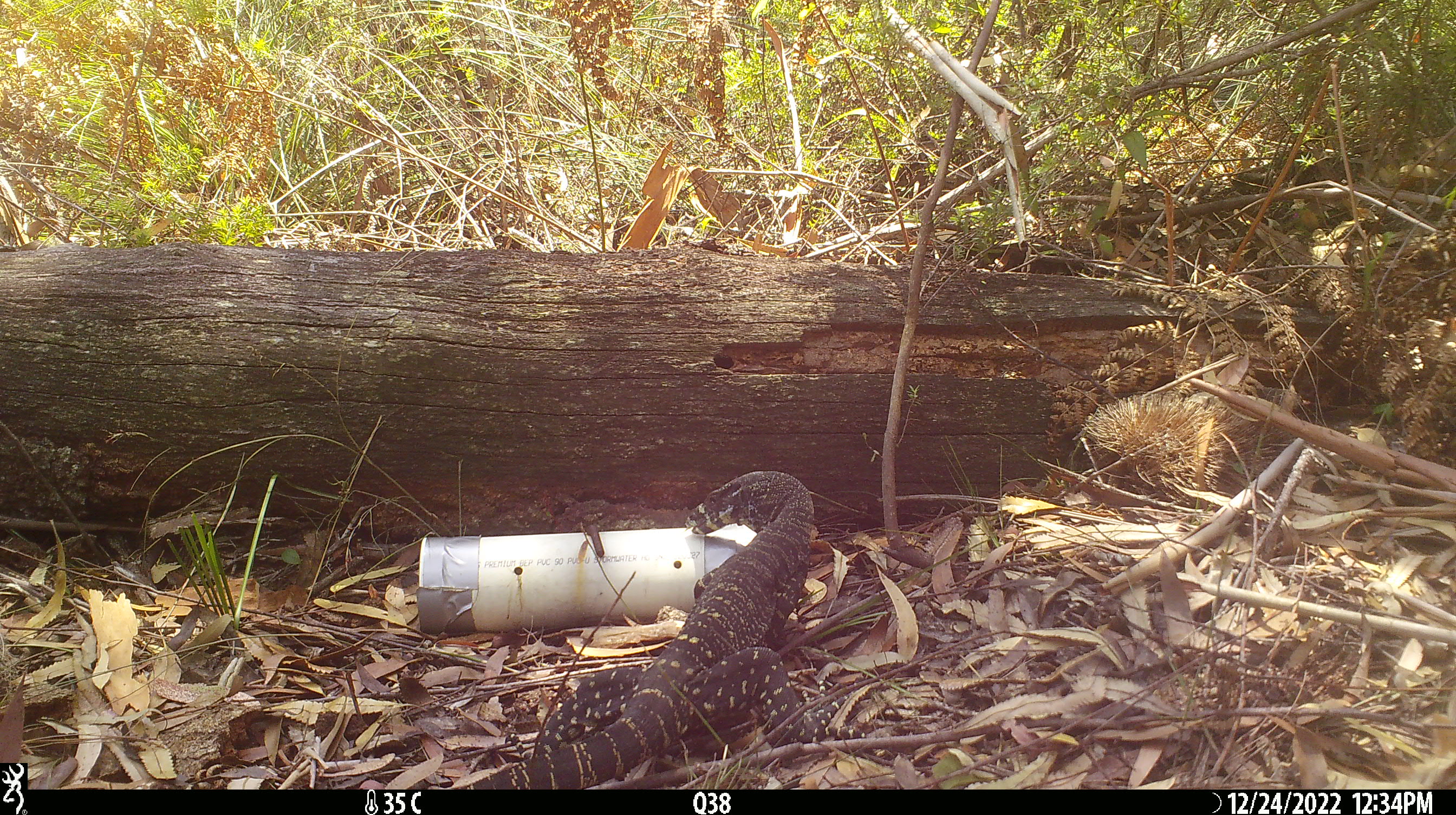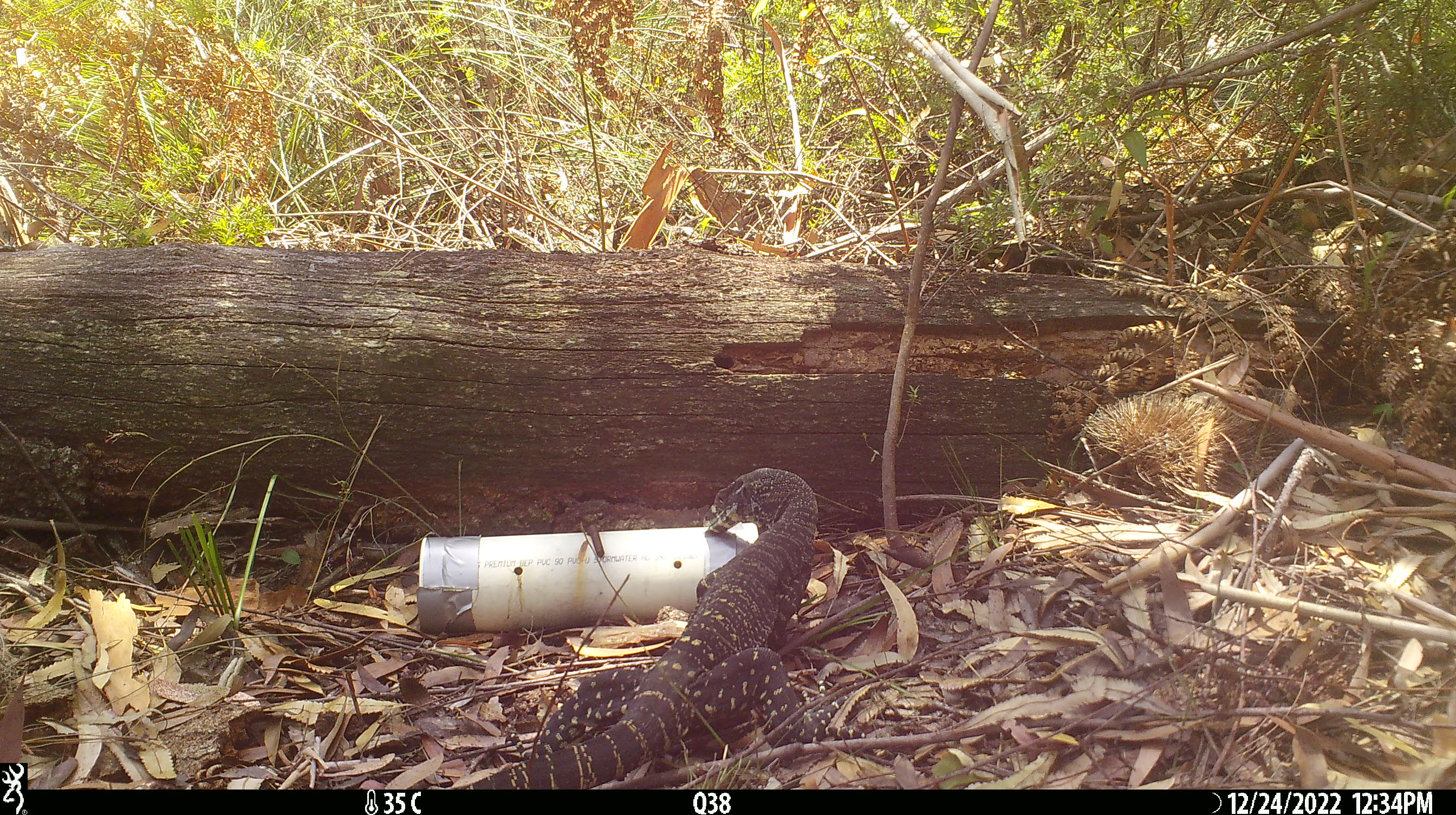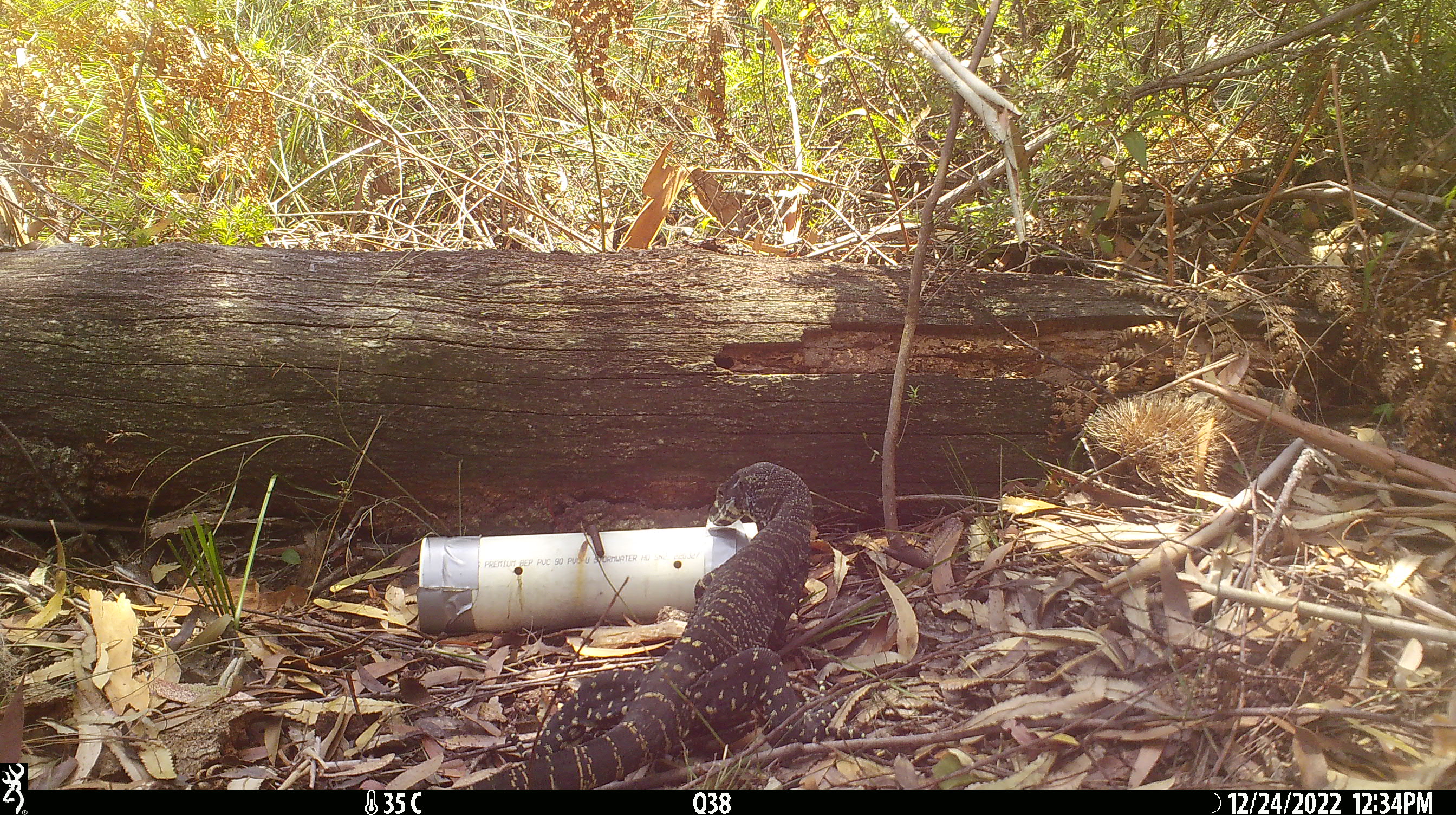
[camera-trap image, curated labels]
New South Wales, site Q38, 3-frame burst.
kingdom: Animalia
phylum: Chordata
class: Reptilia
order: Squamata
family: Varanidae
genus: Varanus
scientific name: Varanus varius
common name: lace monitor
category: goanna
Goanna (lace monitor) (Varanus varius).